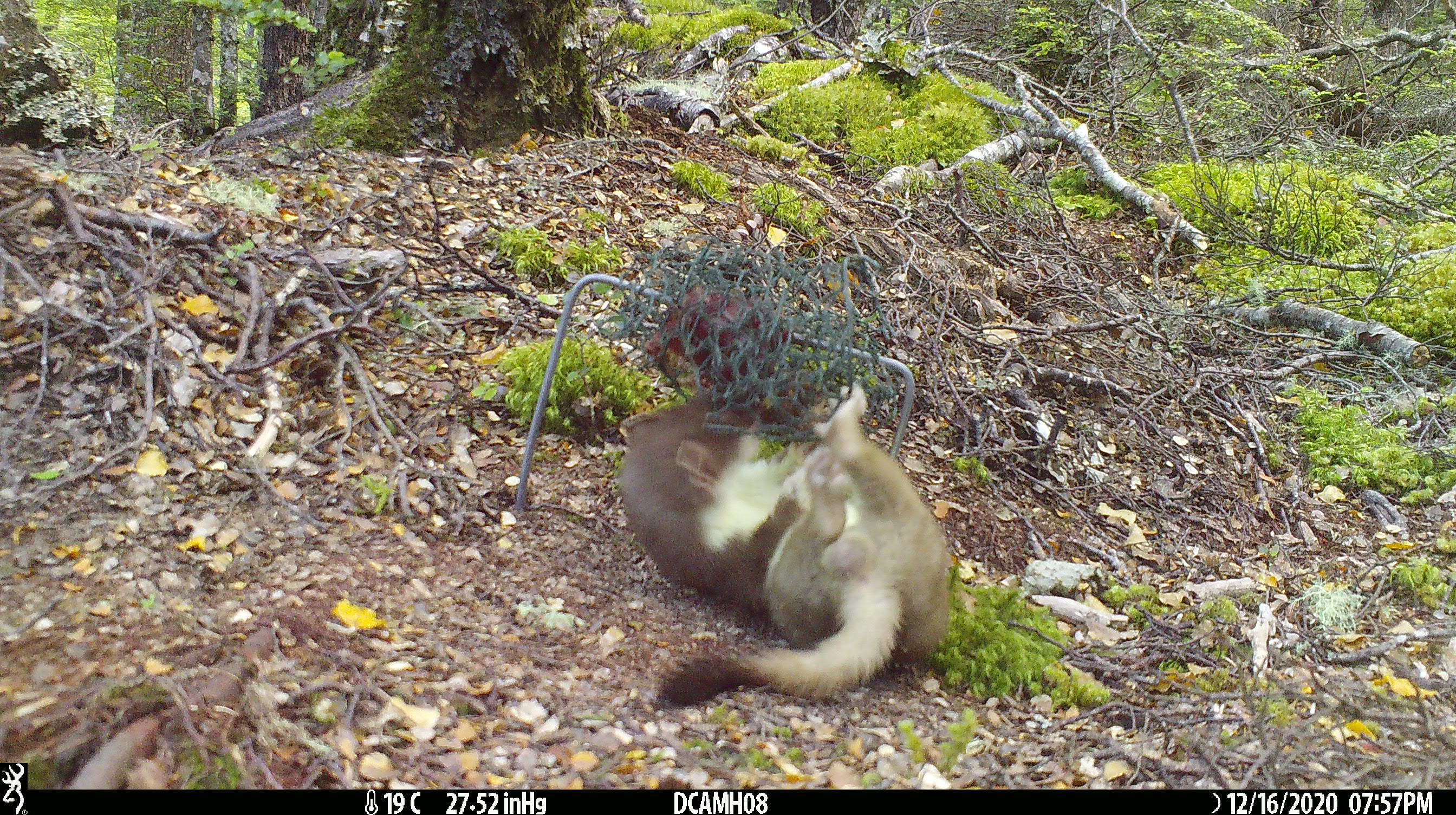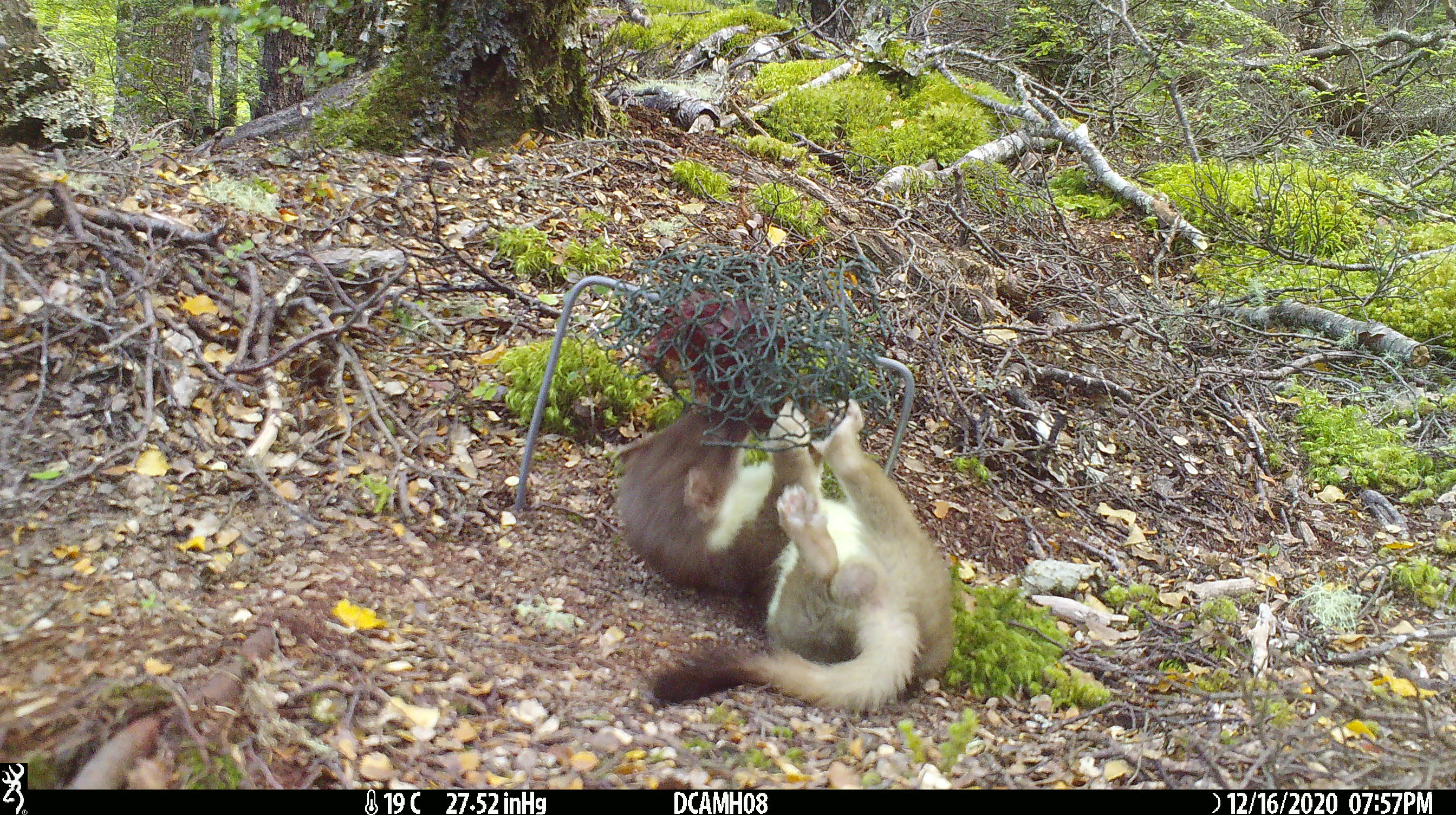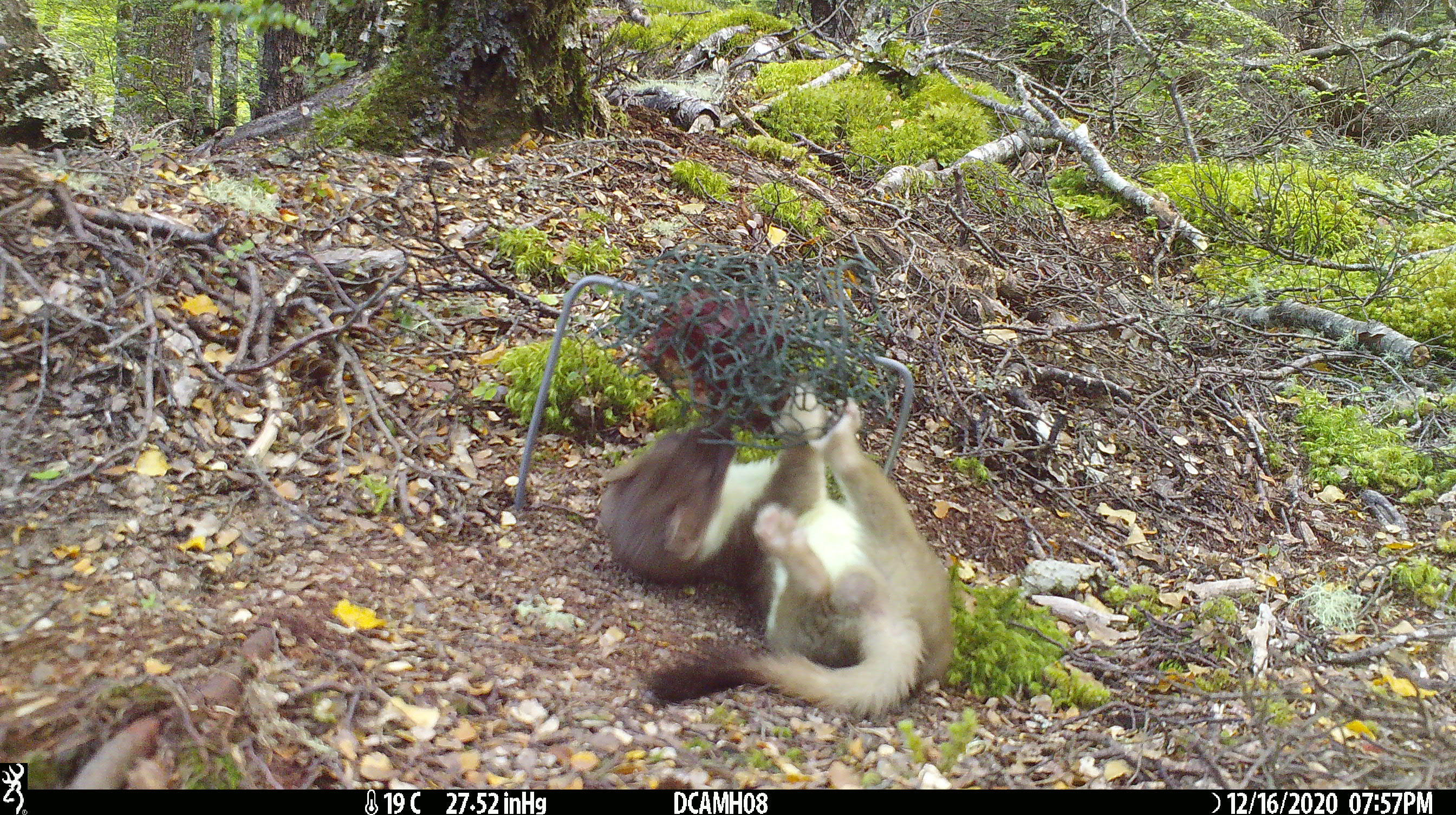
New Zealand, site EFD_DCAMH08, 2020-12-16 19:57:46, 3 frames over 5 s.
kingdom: Animalia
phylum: Chordata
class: Mammalia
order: Carnivora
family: Mustelidae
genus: Mustela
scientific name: Mustela erminea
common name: stoat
Stoat (Mustela erminea).